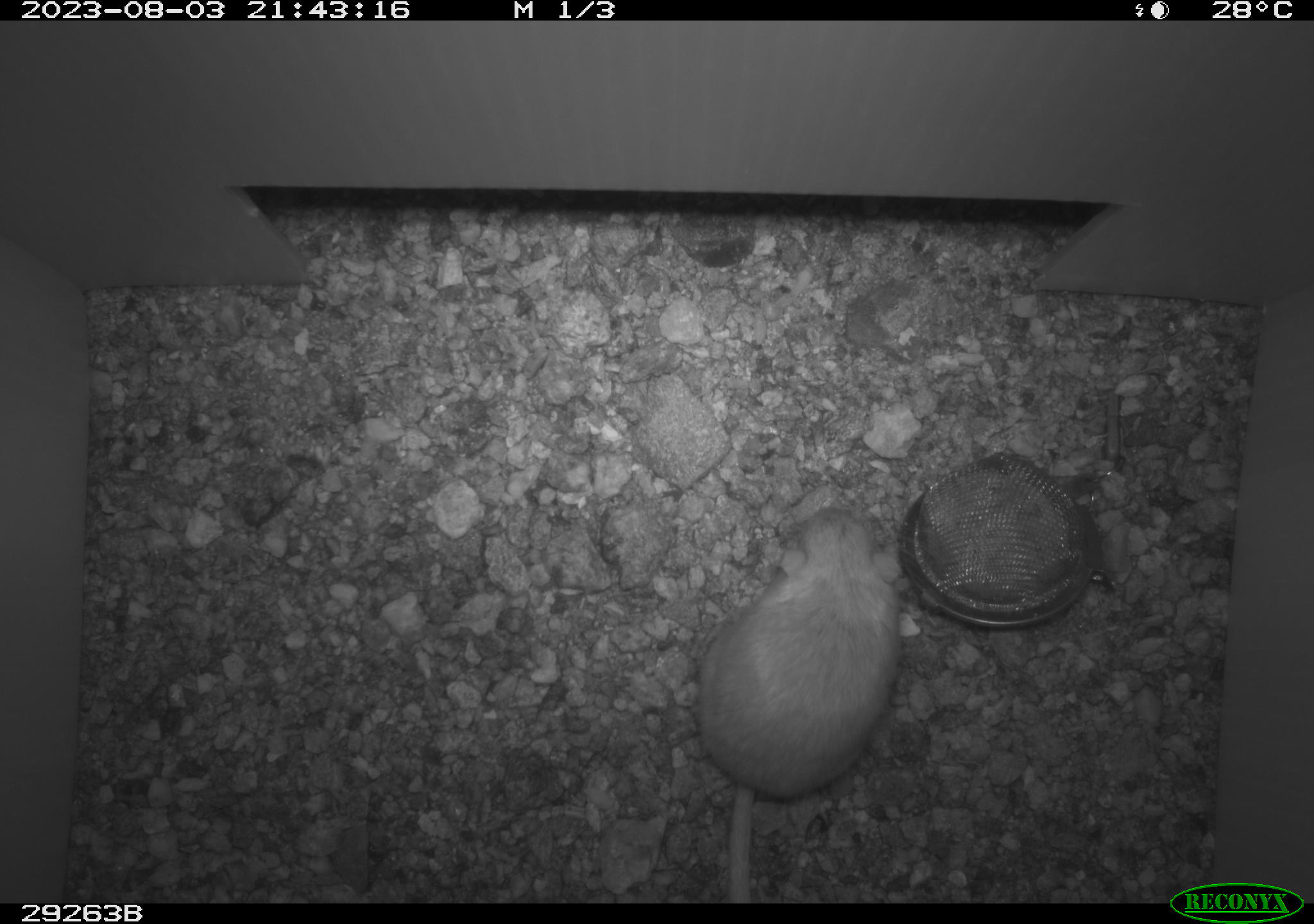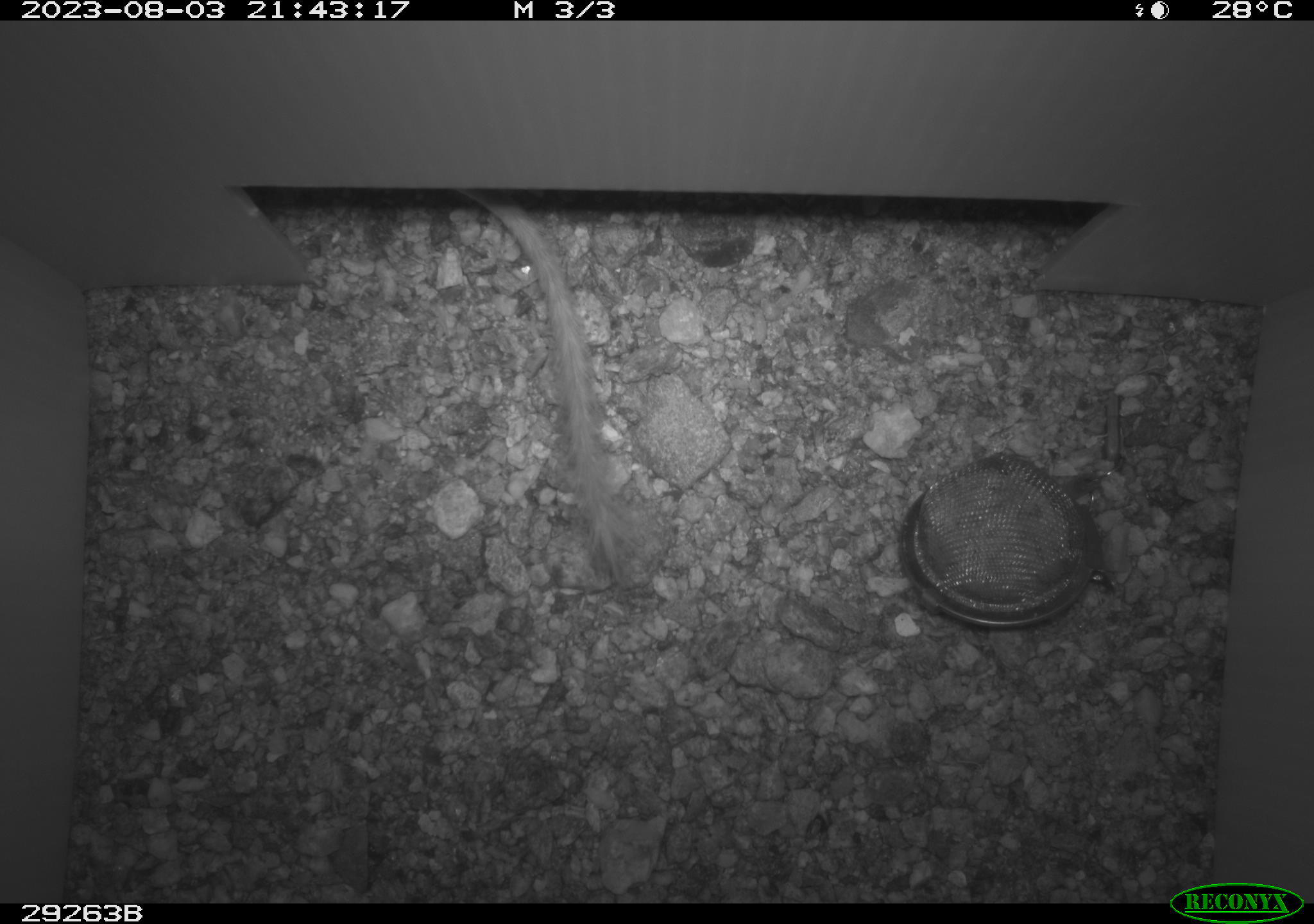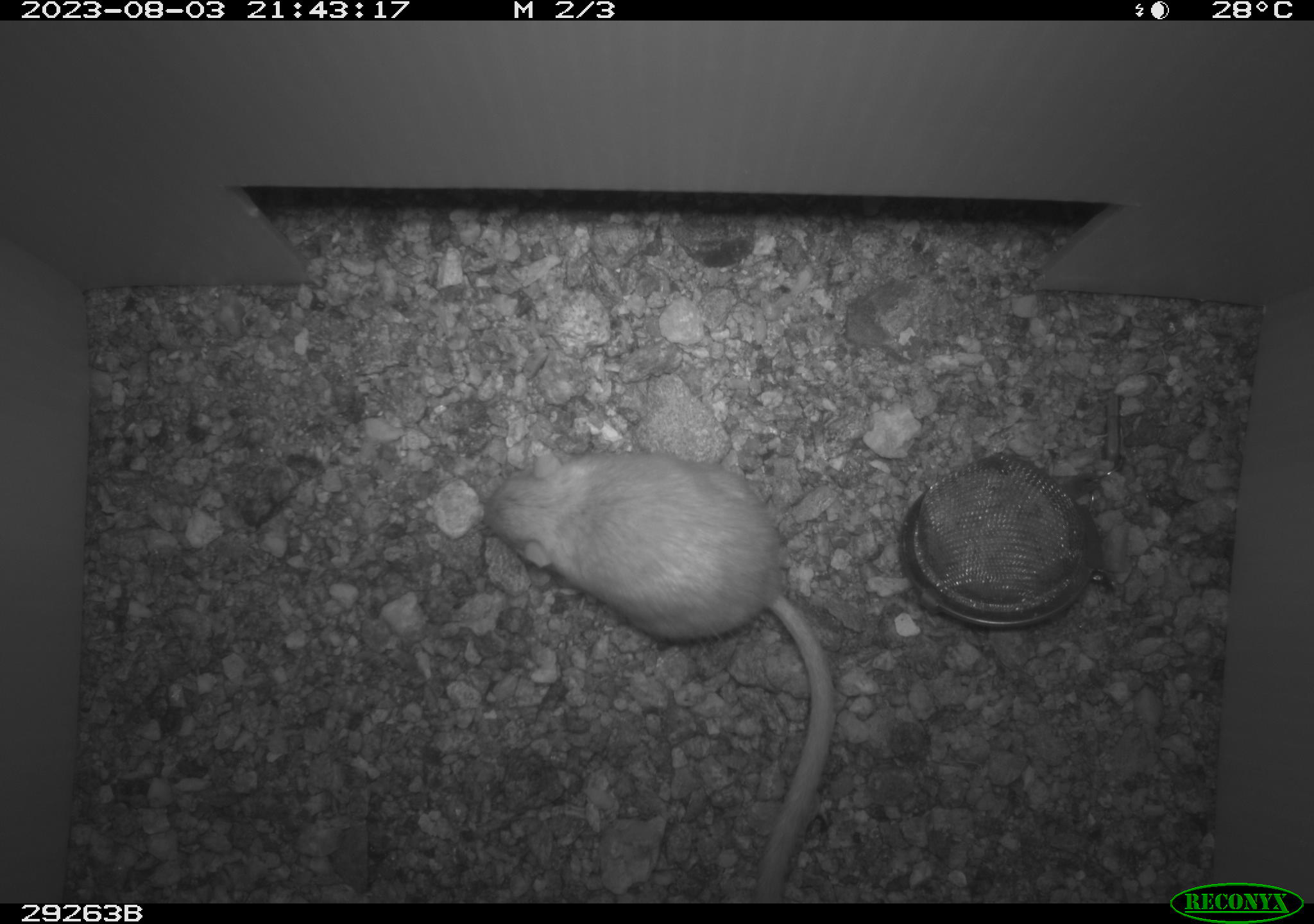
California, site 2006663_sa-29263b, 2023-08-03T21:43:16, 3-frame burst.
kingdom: Animalia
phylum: Chordata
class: Mammalia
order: Rodentia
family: Heteromyidae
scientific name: Heteromyidae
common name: kangaroo rats and pocket mice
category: heteromyidae family